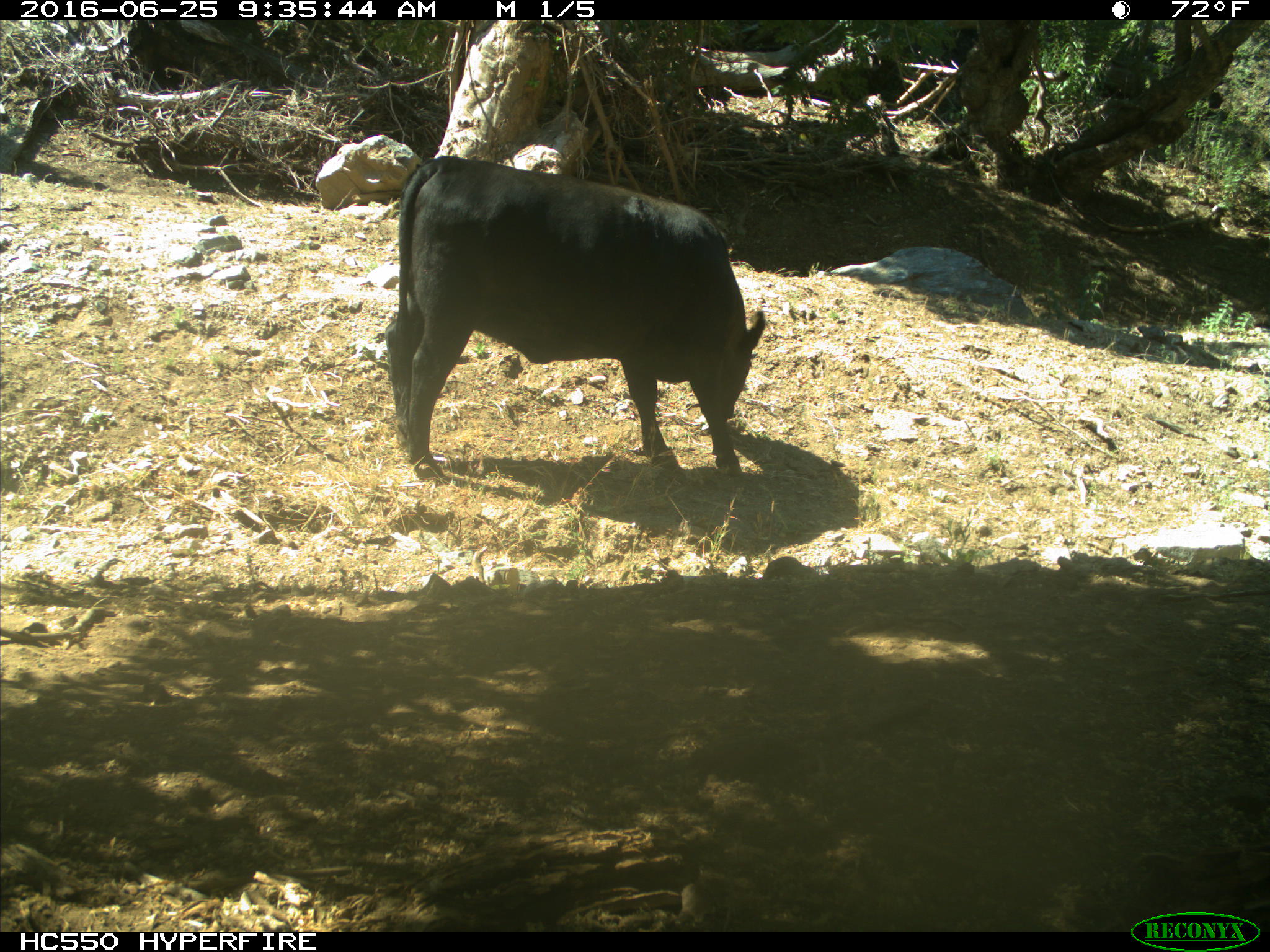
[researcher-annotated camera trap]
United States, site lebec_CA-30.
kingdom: Animalia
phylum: Chordata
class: Mammalia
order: Artiodactyla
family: Bovidae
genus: Bos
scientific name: Bos taurus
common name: domestic cow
Bos taurus (domestic cow).